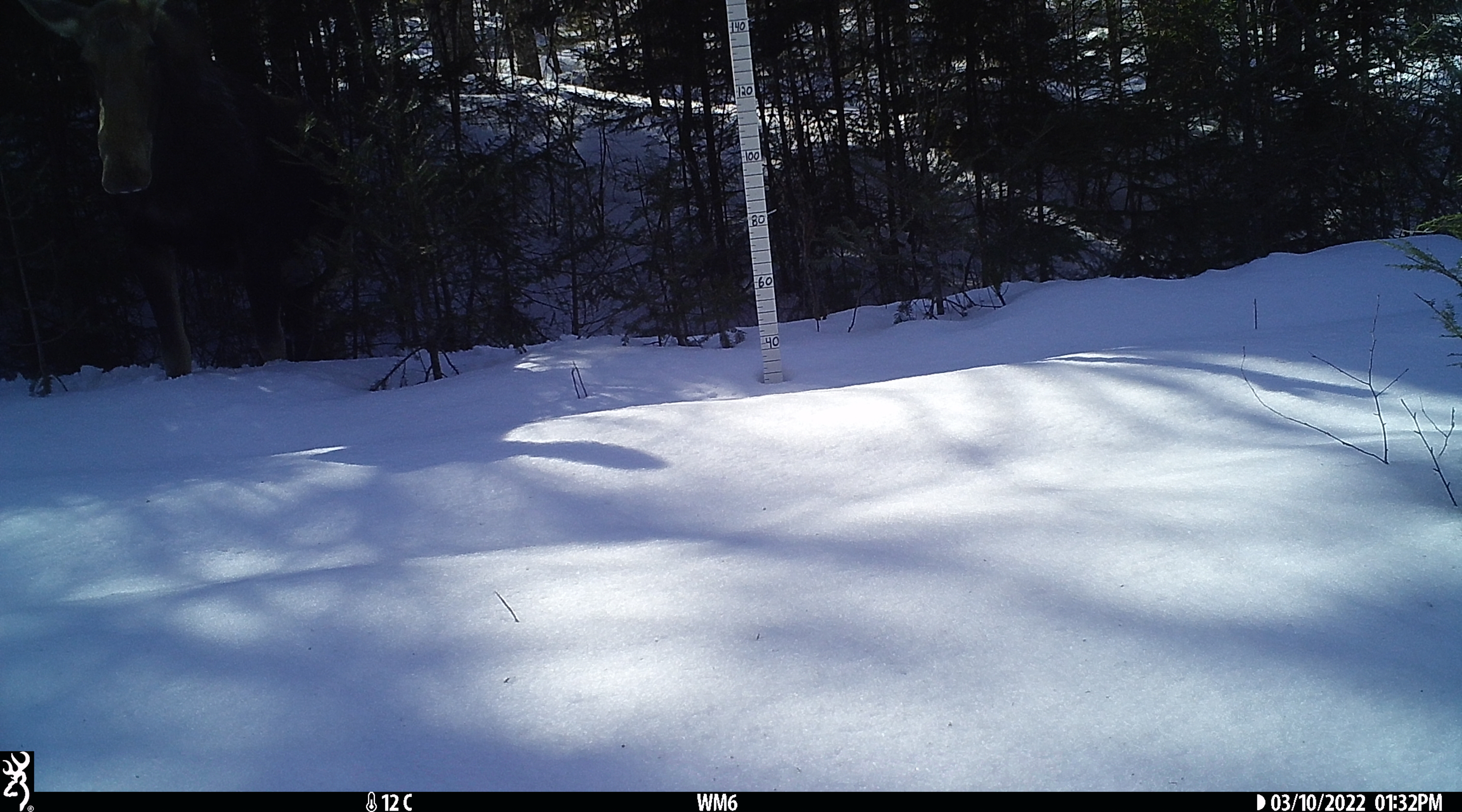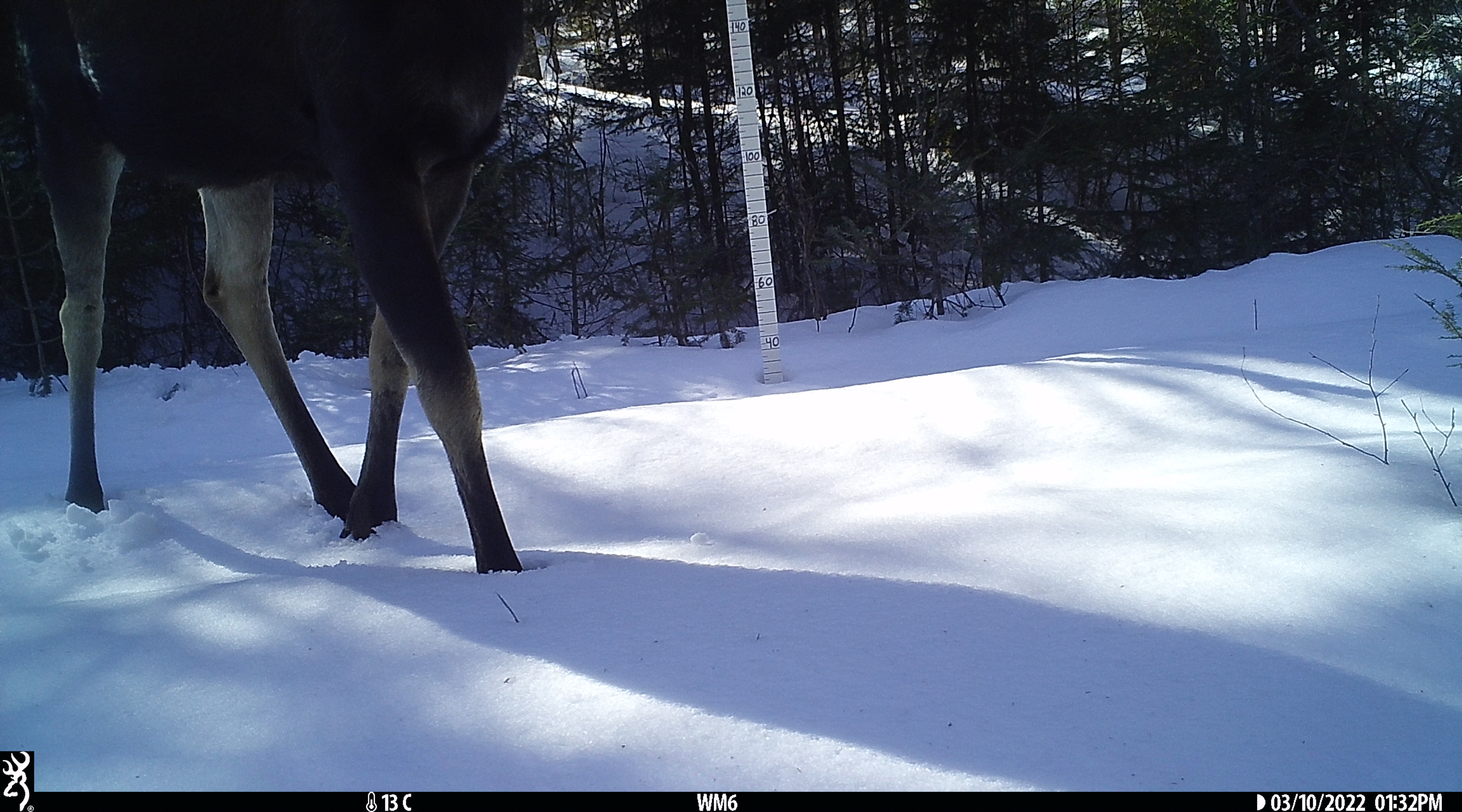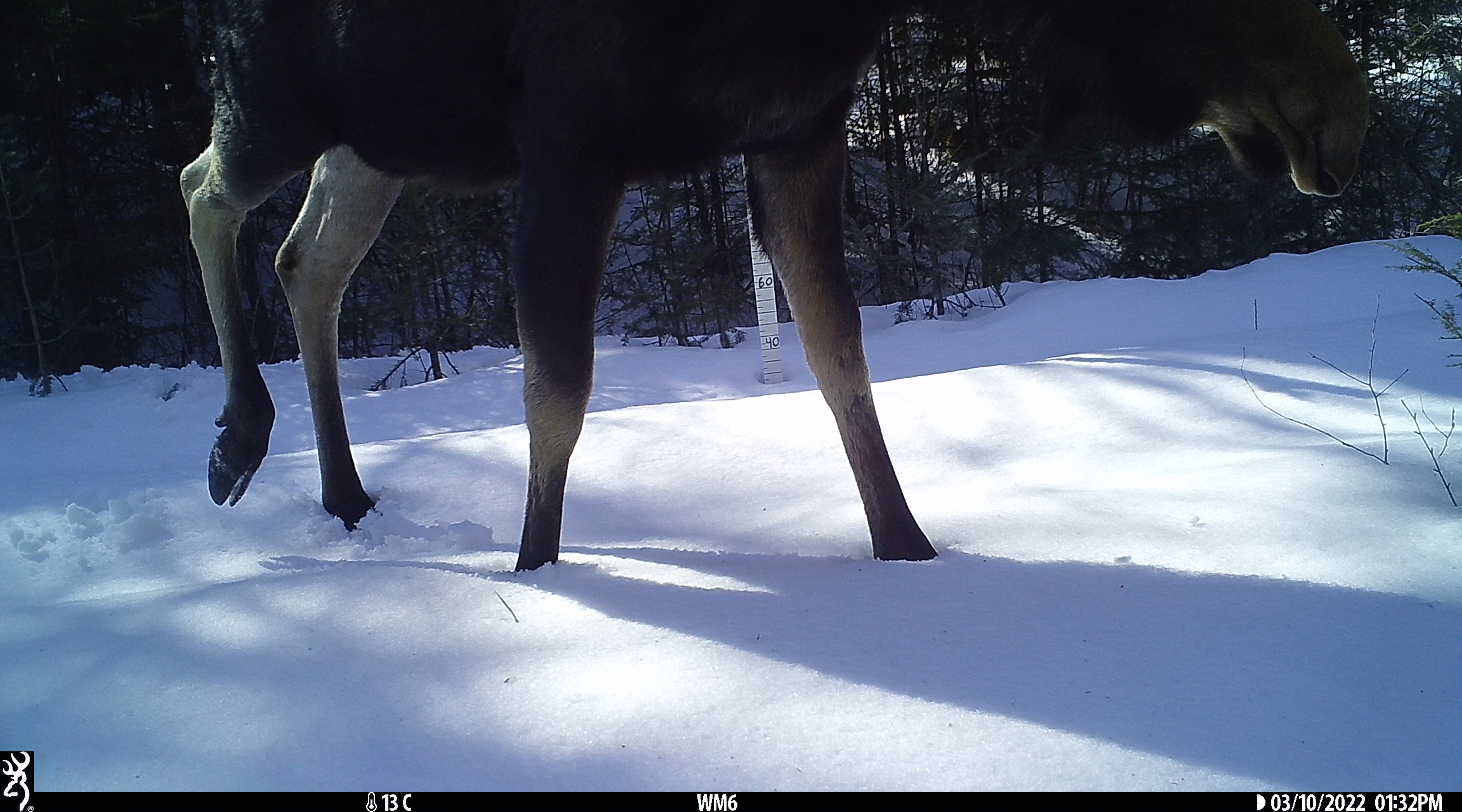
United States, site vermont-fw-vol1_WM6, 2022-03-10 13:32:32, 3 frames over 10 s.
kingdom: Animalia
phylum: Chordata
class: Mammalia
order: Artiodactyla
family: Cervidae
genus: Alces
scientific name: Alces alces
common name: moose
Moose (Alces alces).